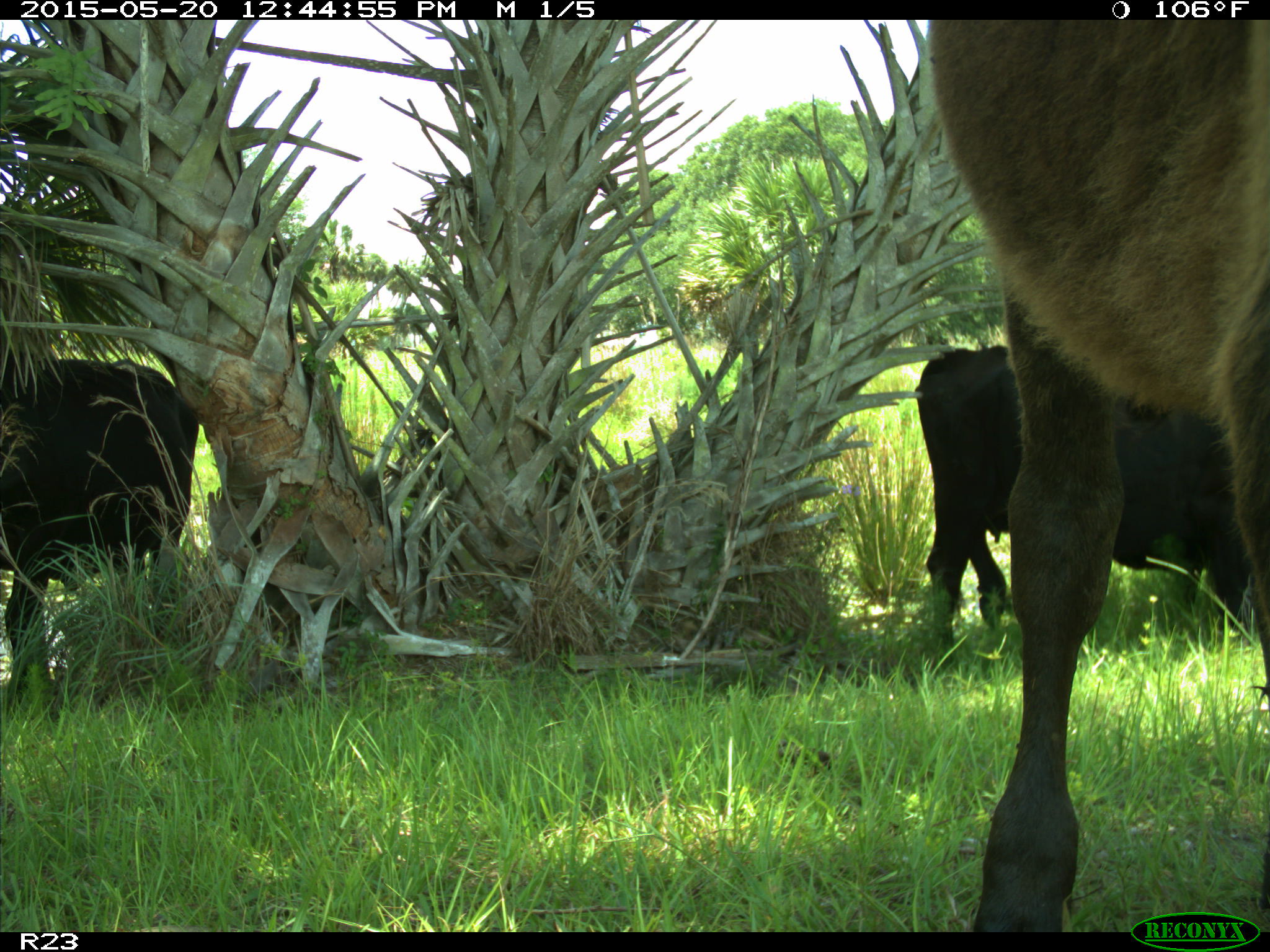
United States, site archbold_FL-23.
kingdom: Animalia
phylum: Chordata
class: Mammalia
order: Artiodactyla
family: Bovidae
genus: Bos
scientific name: Bos taurus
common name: domestic cow